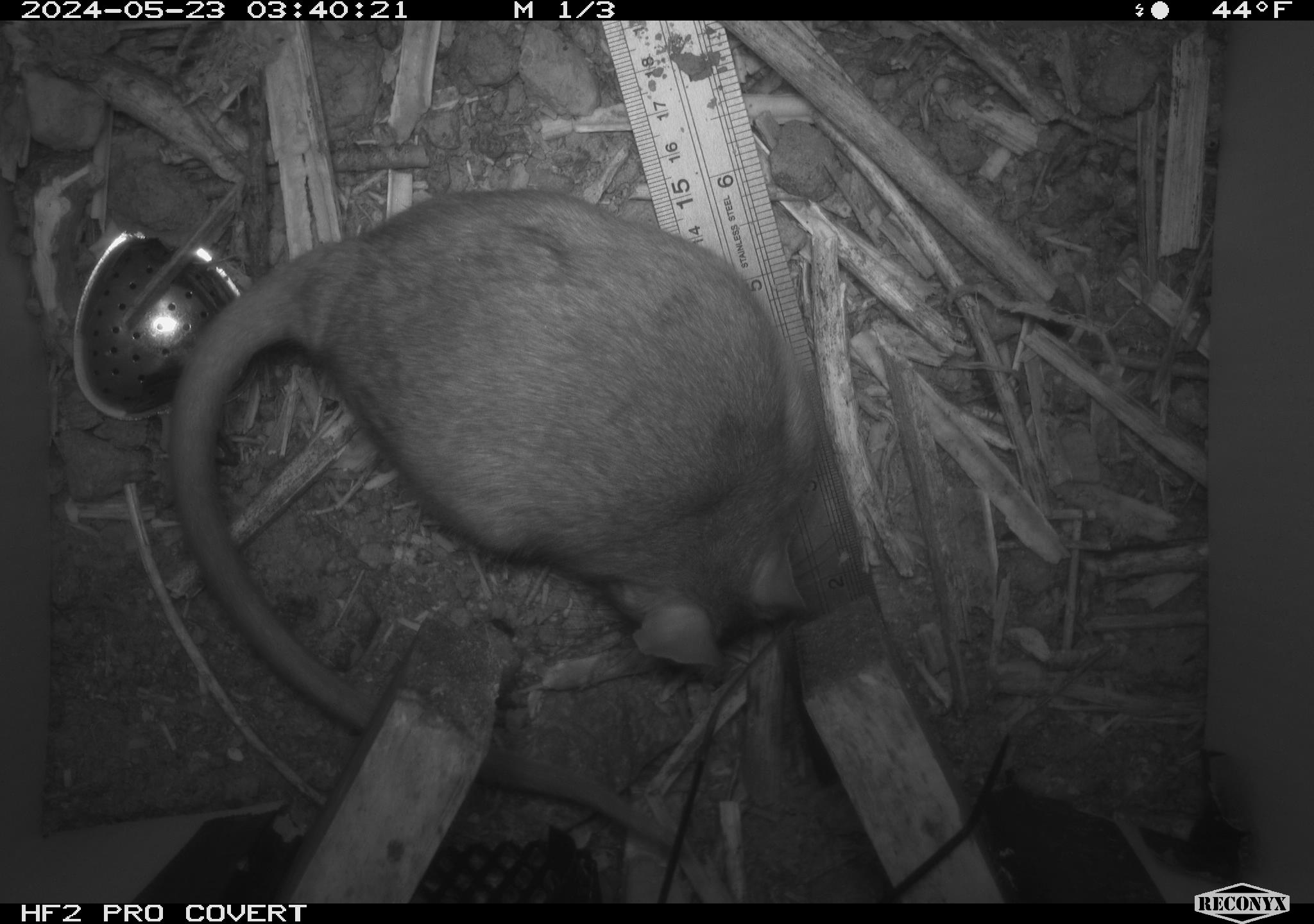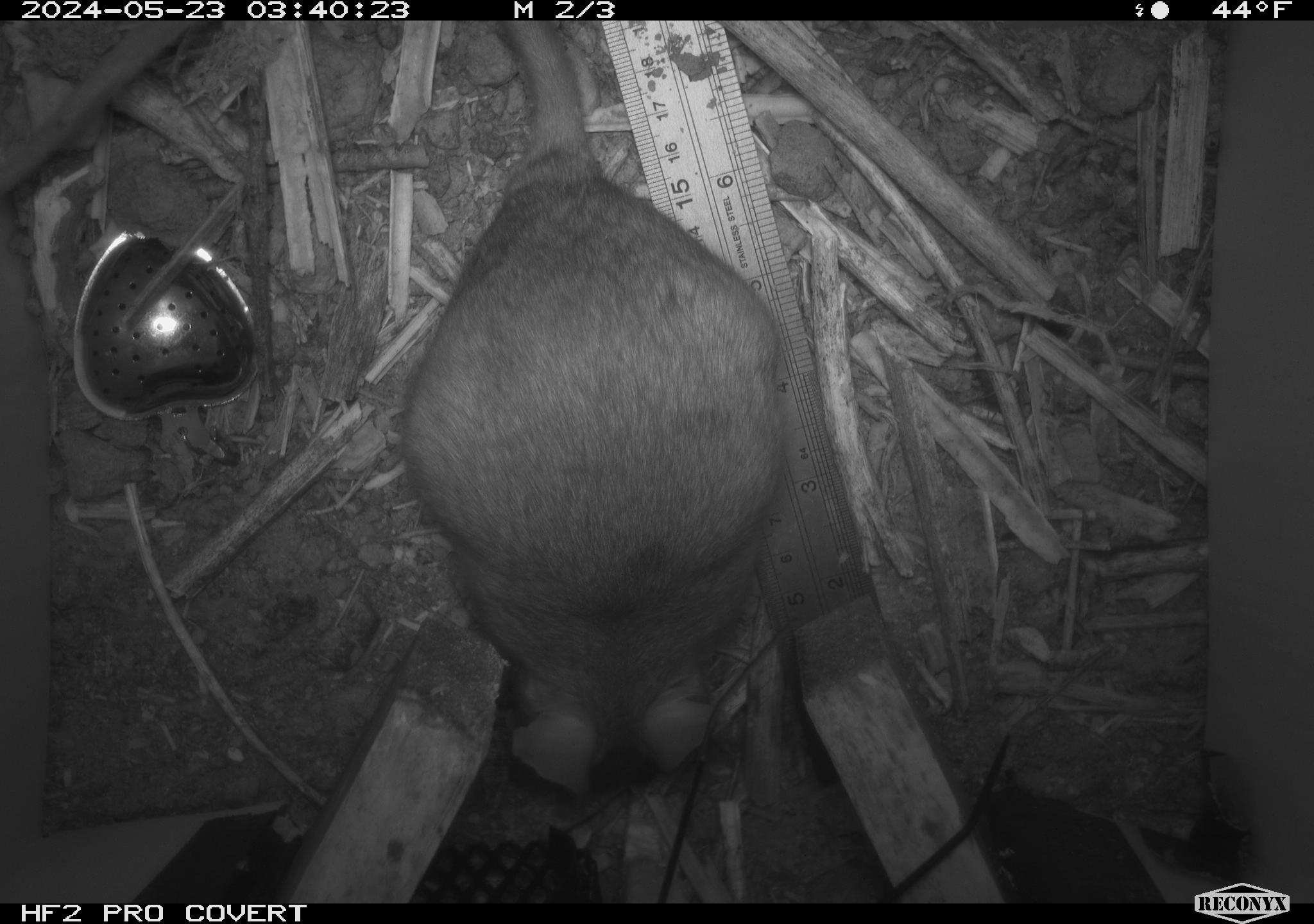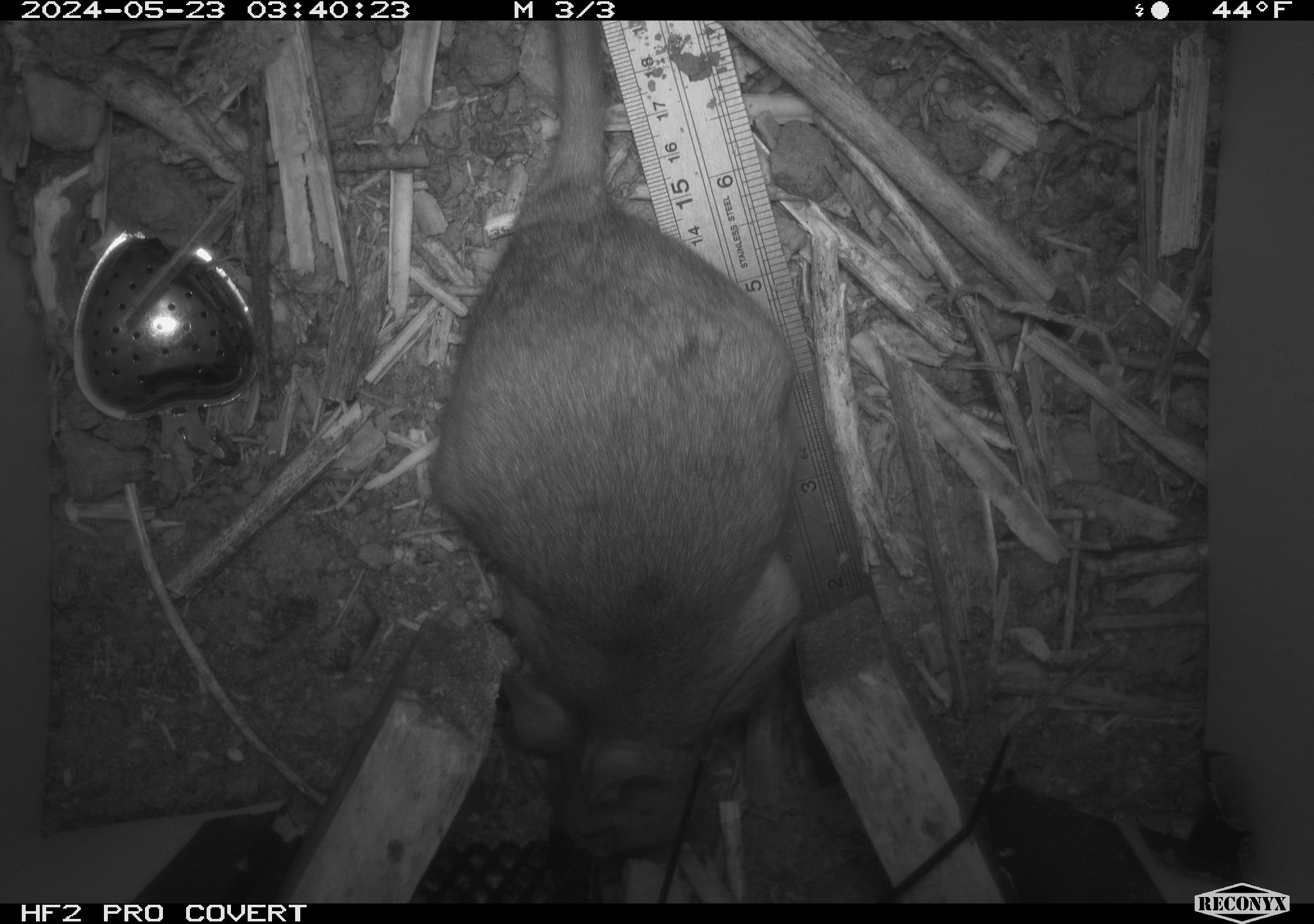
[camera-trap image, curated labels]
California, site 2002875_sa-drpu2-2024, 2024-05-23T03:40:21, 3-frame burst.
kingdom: Animalia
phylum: Chordata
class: Mammalia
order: Rodentia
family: Cricetidae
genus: Neotoma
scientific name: Neotoma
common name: pack rat or woodrat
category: neotoma species